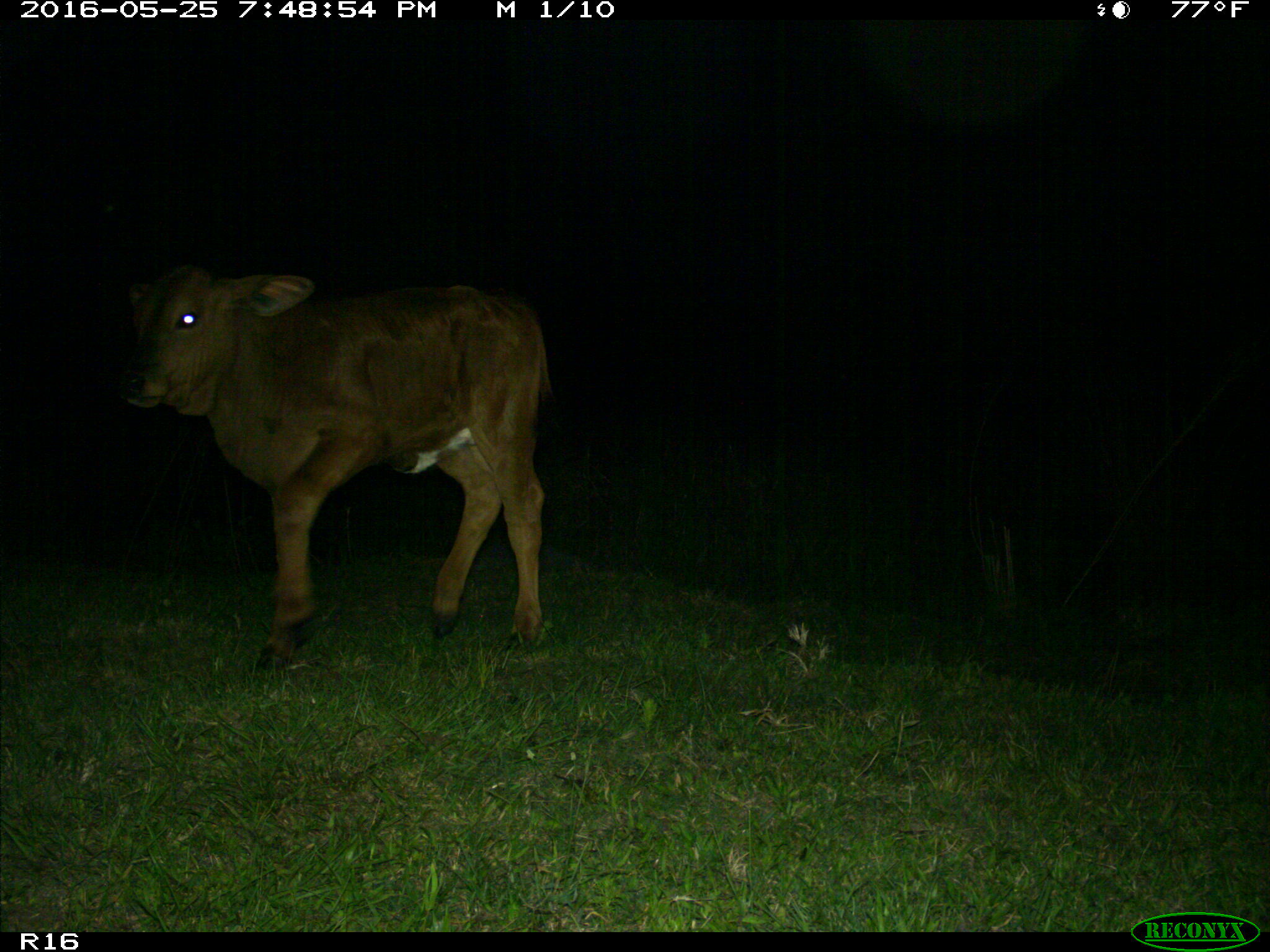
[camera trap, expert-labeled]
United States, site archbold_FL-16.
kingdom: Animalia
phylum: Chordata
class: Mammalia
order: Artiodactyla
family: Bovidae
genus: Bos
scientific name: Bos taurus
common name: domestic cow